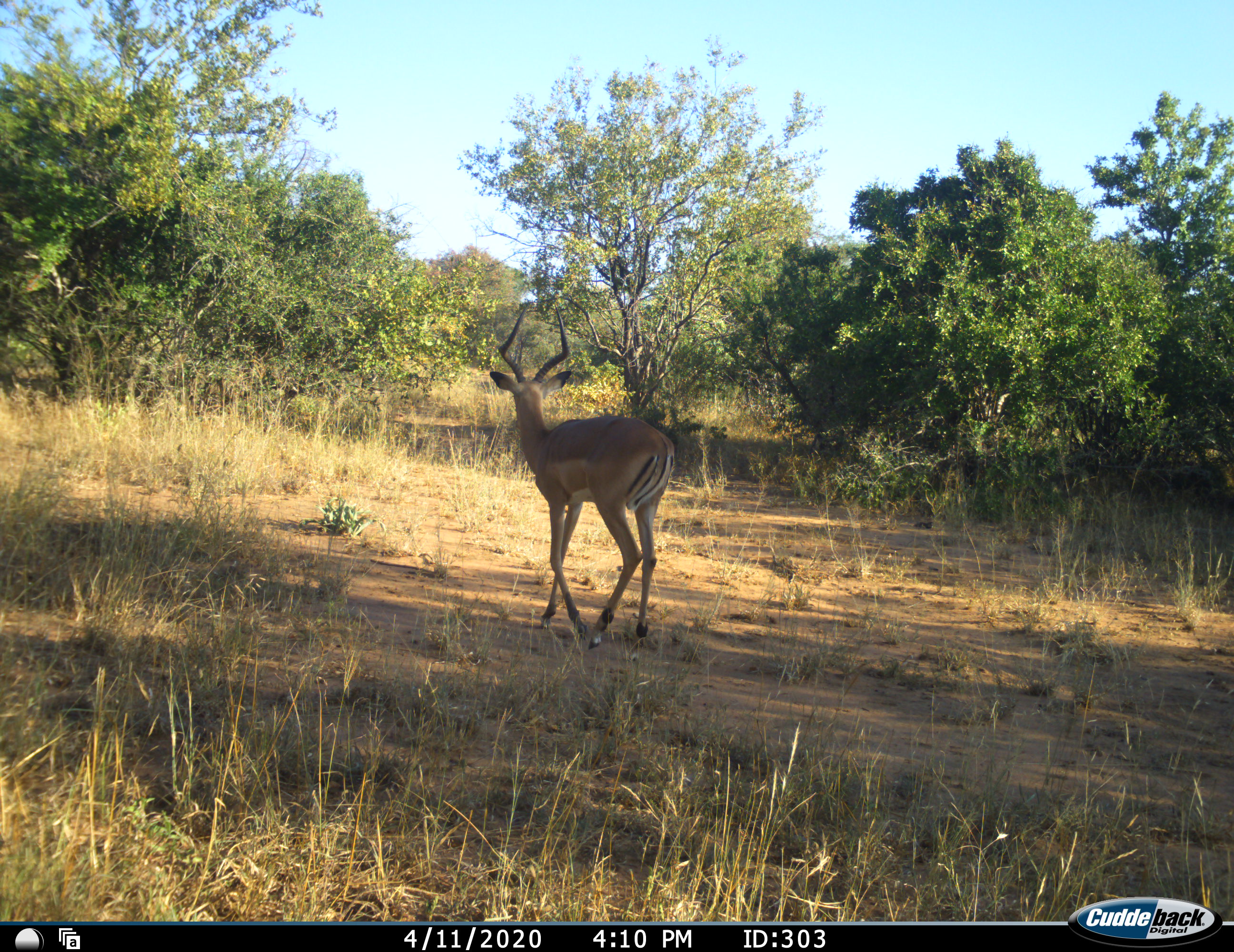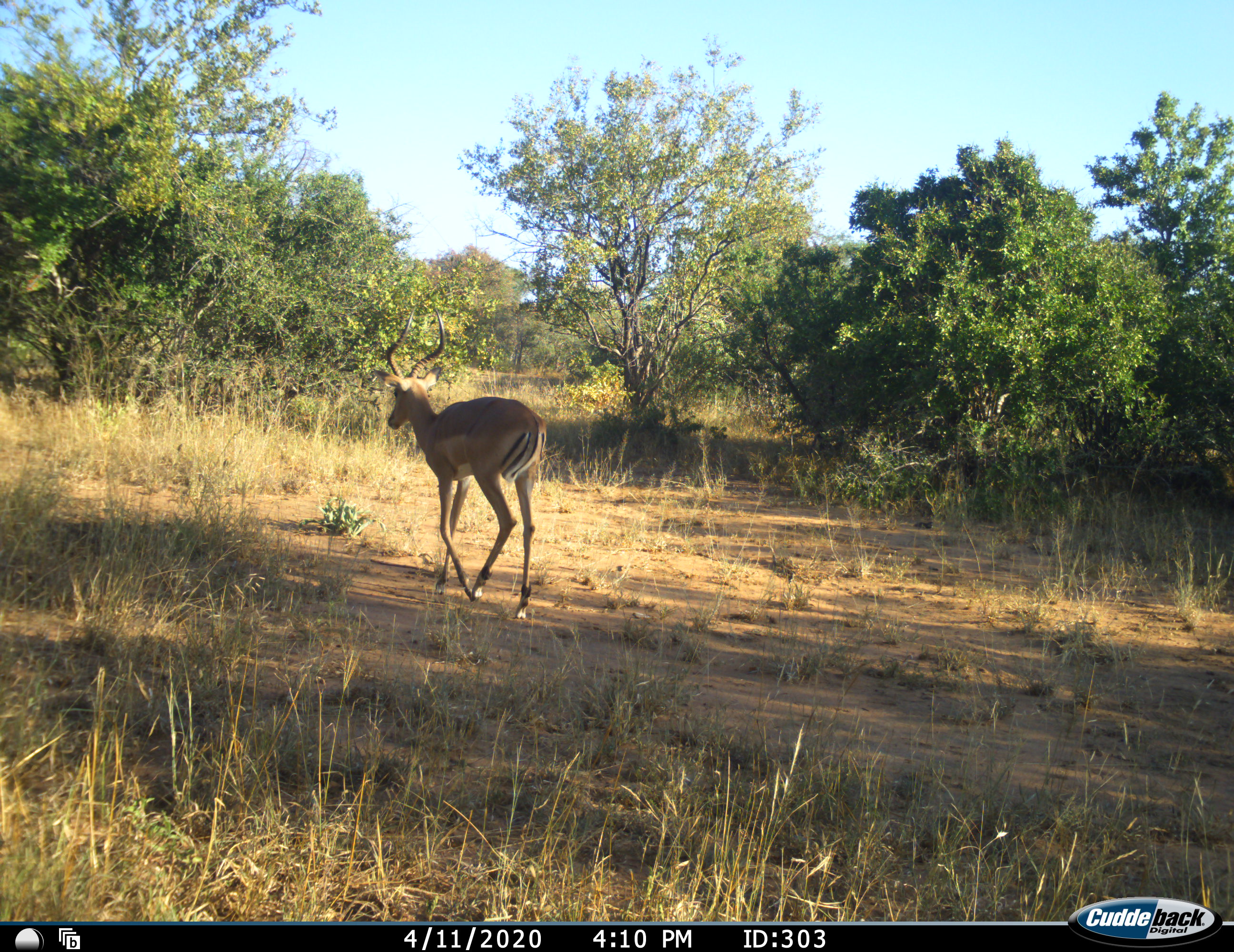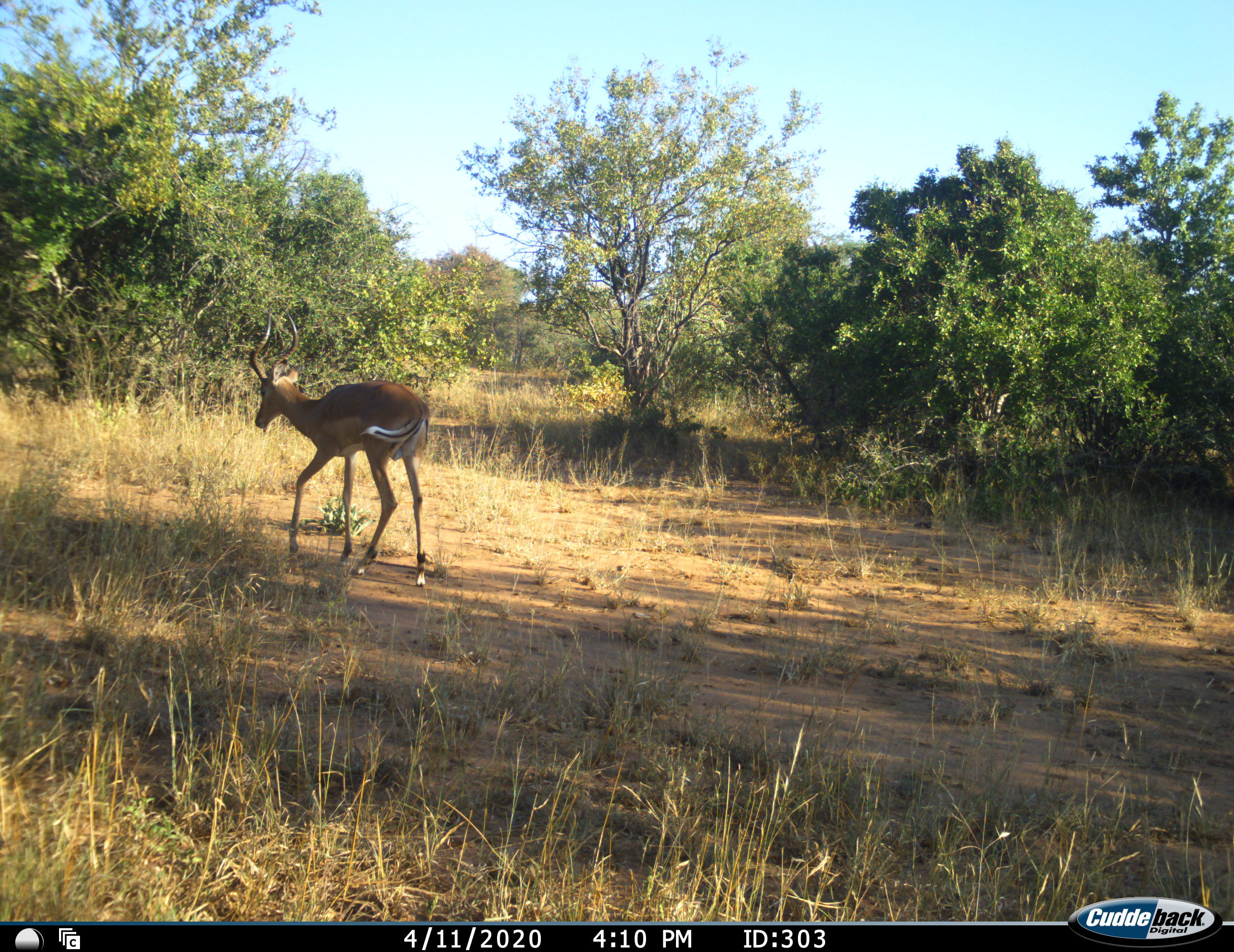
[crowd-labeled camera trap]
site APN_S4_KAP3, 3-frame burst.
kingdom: Animalia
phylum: Chordata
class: Mammalia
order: Artiodactyla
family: Bovidae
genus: Aepyceros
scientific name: Aepyceros melampus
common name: impala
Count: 1.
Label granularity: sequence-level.